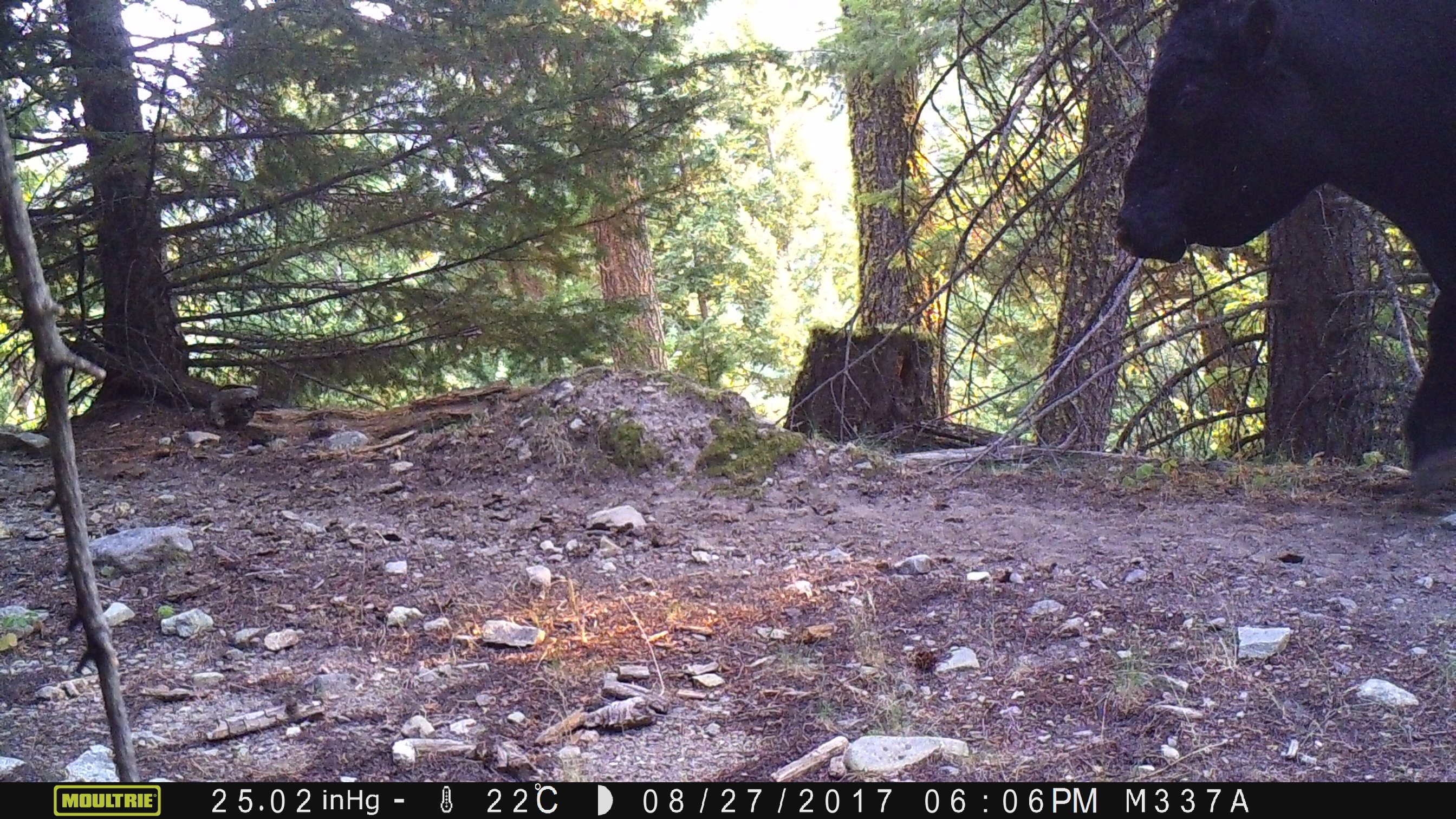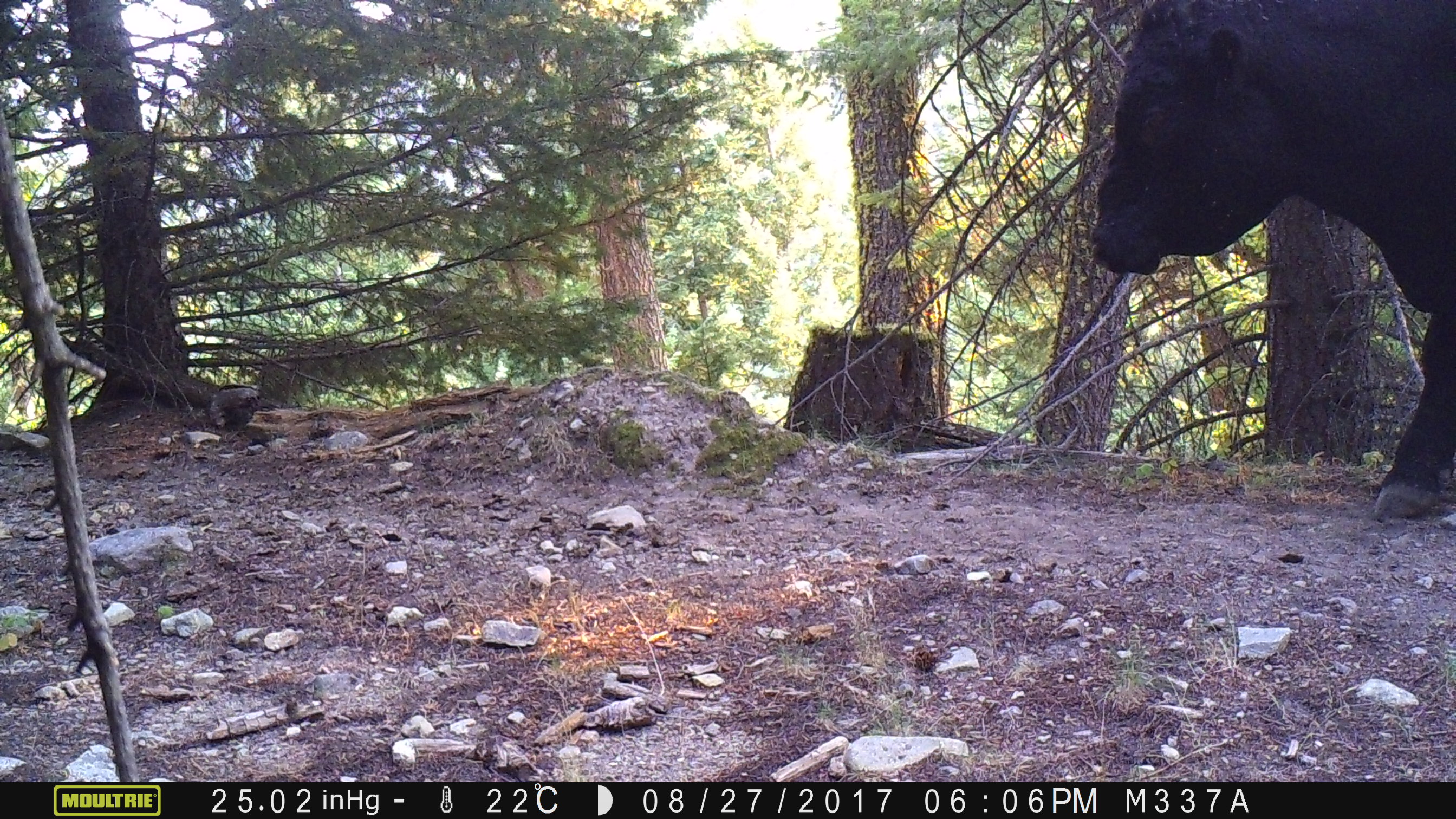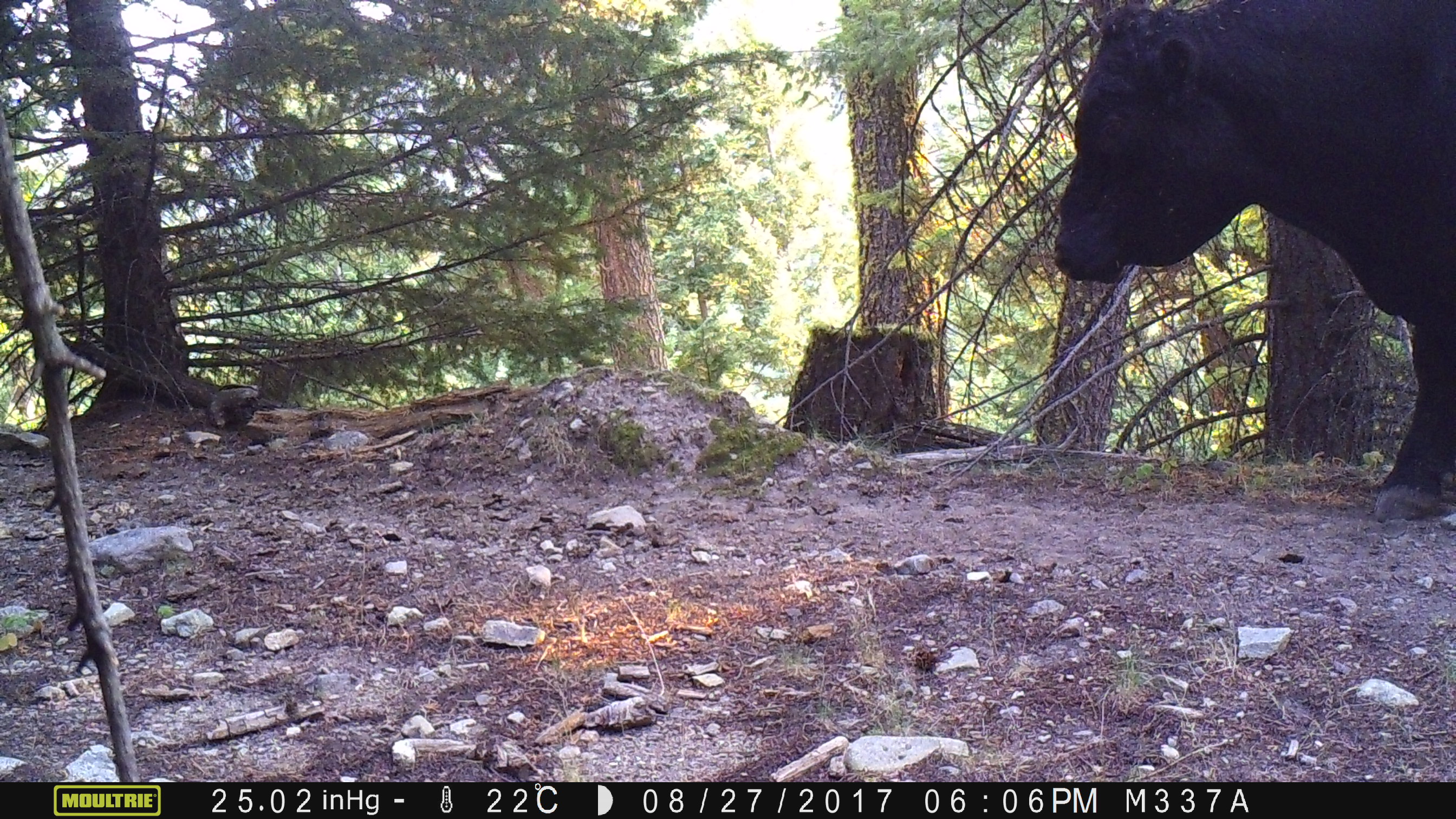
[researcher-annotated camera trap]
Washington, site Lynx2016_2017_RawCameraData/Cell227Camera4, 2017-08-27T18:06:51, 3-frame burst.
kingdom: Animalia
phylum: Chordata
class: Mammalia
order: Artiodactyla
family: Bovidae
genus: Bos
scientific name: Bos taurus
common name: domestic cattle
Domestic cattle (Bos taurus). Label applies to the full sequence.